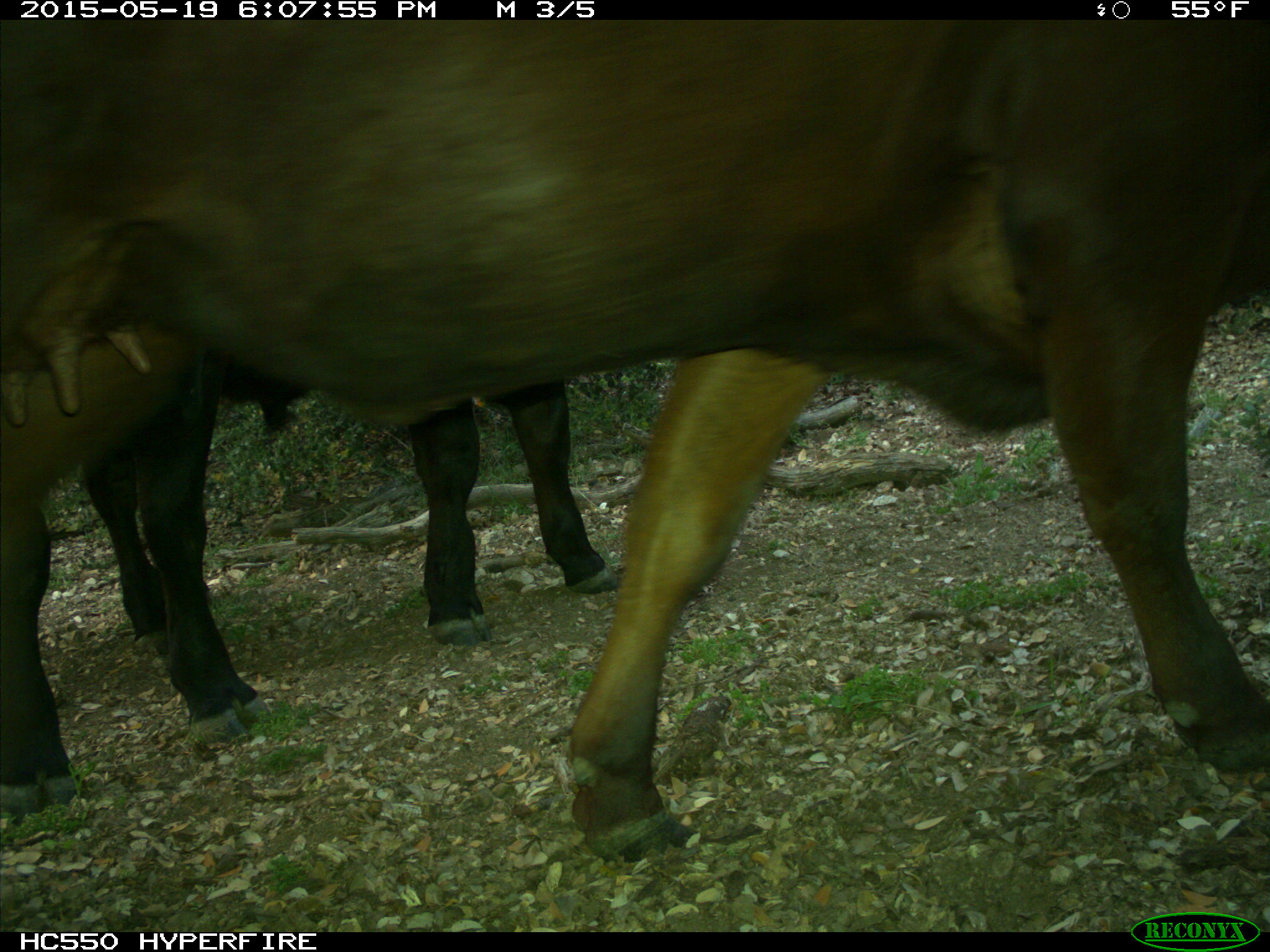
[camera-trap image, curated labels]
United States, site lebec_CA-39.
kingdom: Animalia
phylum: Chordata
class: Mammalia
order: Artiodactyla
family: Bovidae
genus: Bos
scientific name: Bos taurus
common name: domestic cow